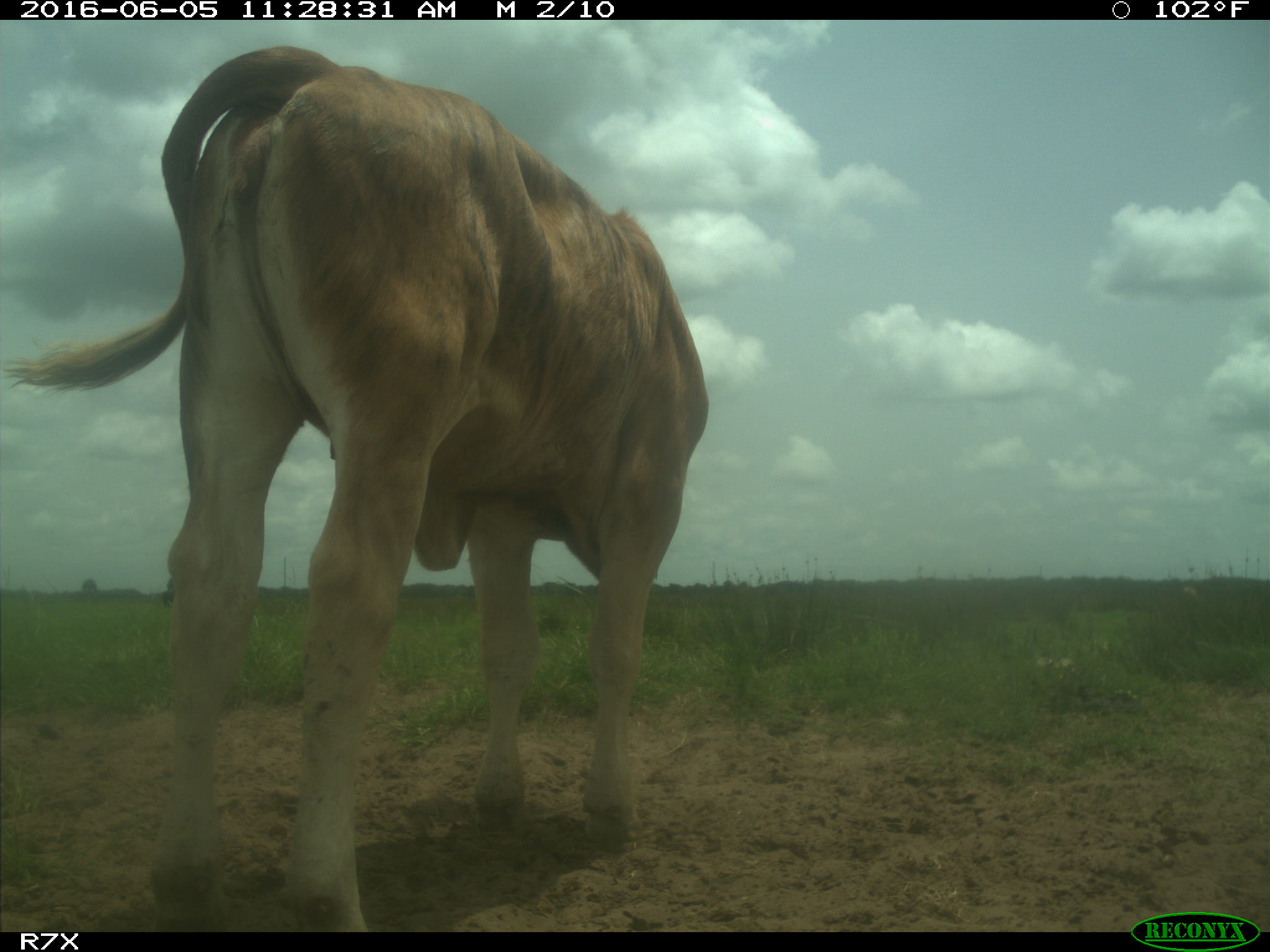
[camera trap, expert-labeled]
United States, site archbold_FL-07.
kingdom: Animalia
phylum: Chordata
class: Mammalia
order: Artiodactyla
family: Bovidae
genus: Bos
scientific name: Bos taurus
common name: domestic cow